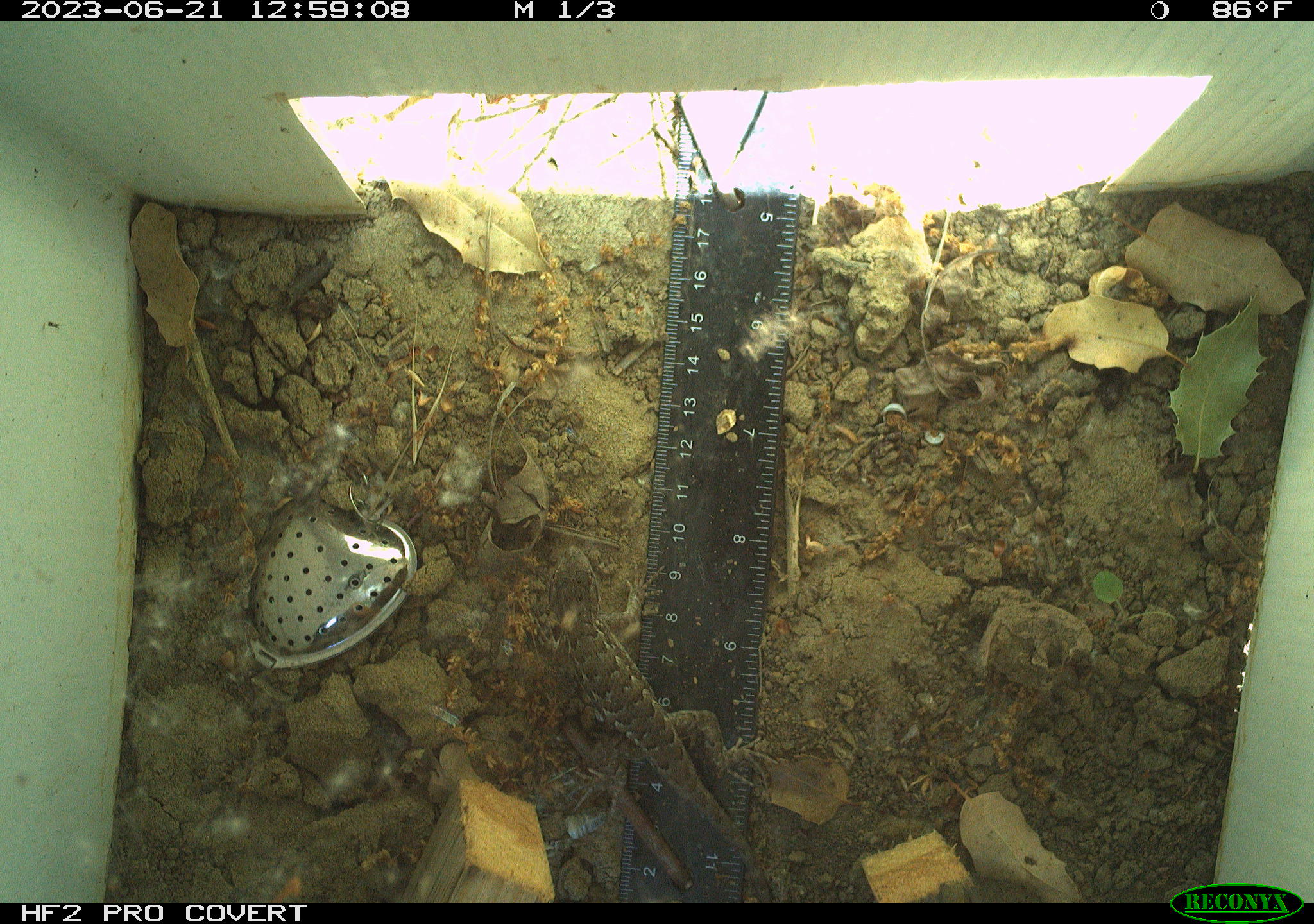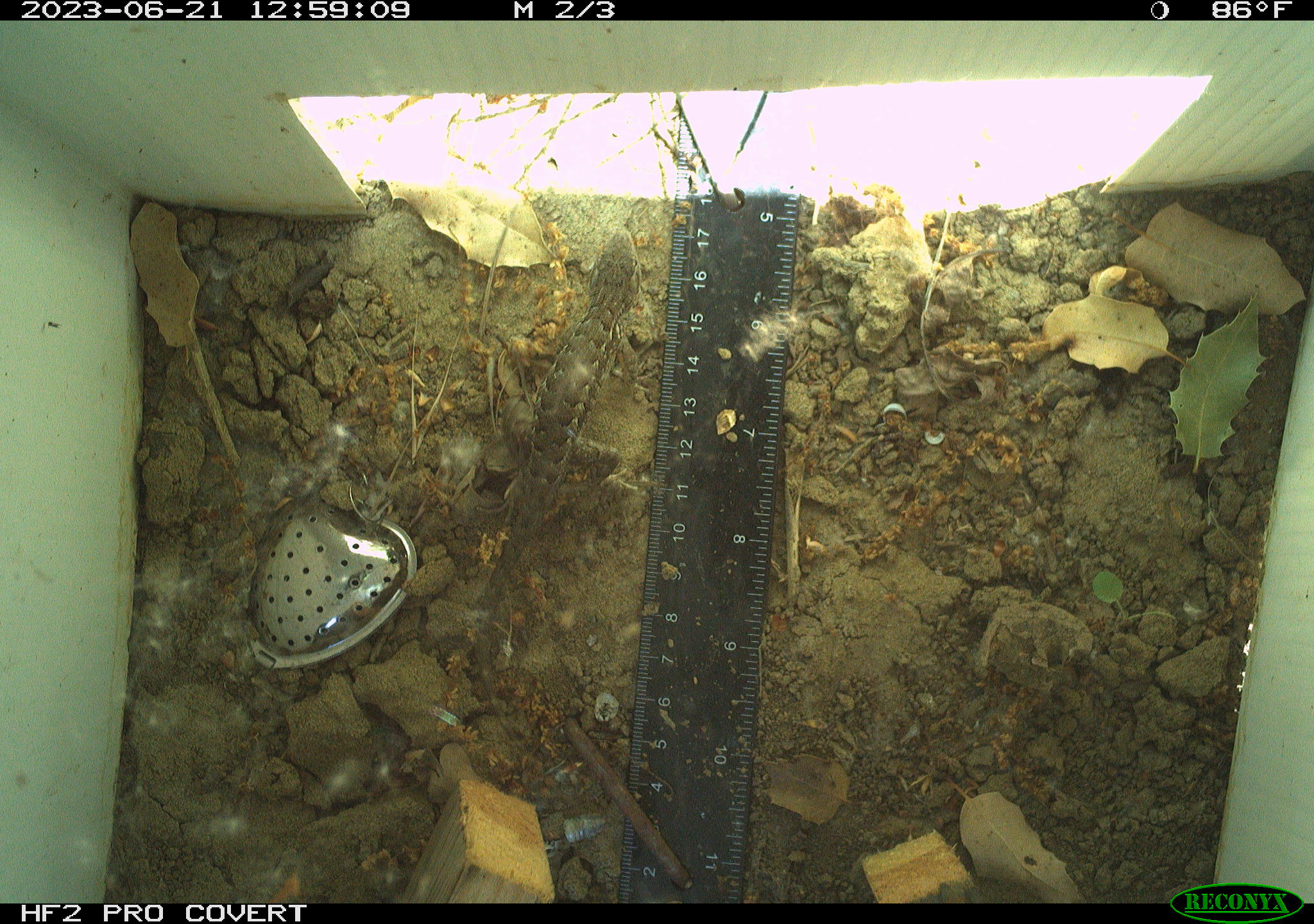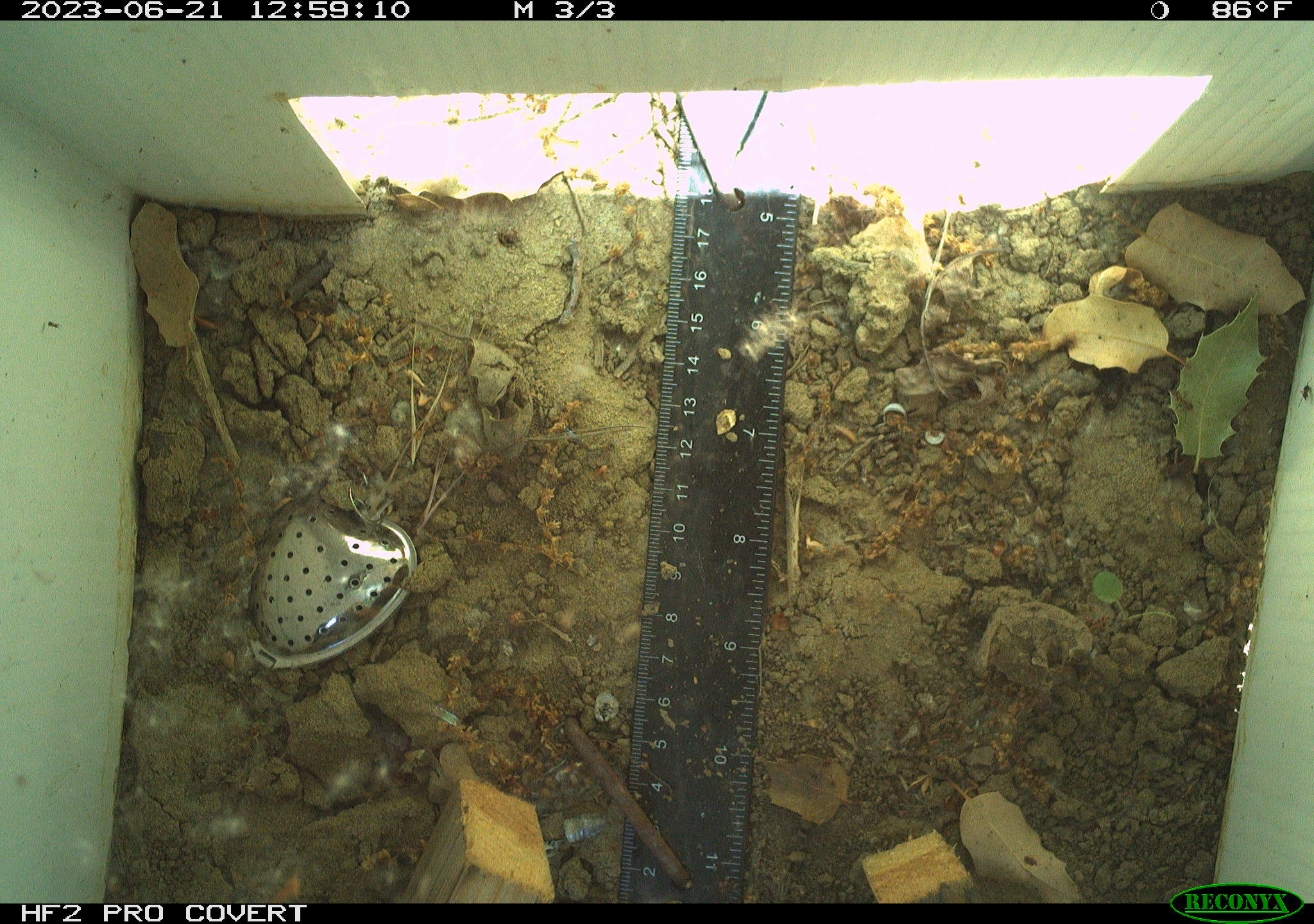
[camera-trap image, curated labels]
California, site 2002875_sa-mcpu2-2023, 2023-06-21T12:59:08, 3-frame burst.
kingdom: Animalia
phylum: Chordata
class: Reptilia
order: Squamata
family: Phrynosomatidae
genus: Sceloporus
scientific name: Sceloporus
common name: spiny lizards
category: sceloporus species